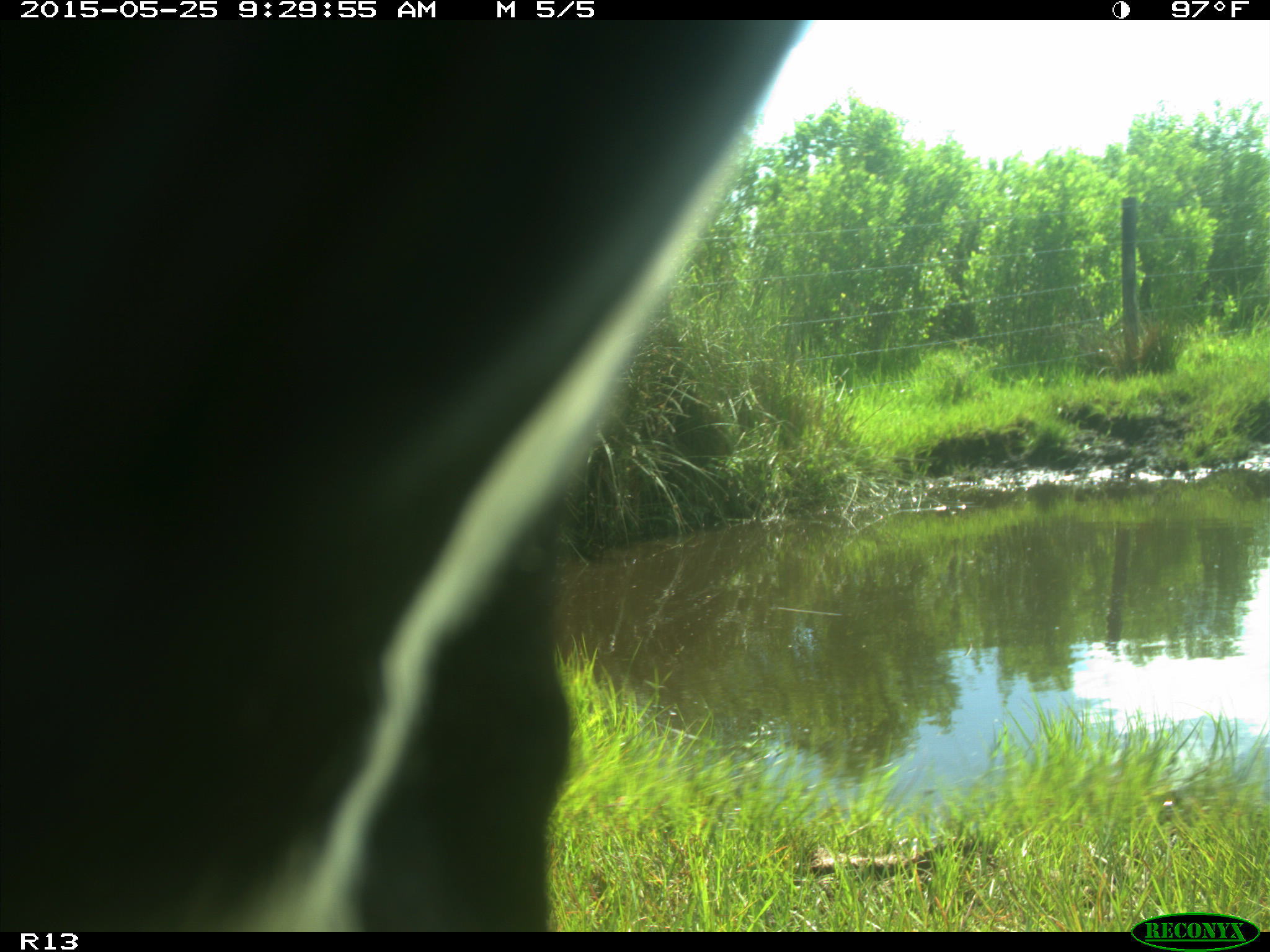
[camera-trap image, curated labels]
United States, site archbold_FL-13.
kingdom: Animalia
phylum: Chordata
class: Mammalia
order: Artiodactyla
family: Bovidae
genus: Bos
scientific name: Bos taurus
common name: domestic cow